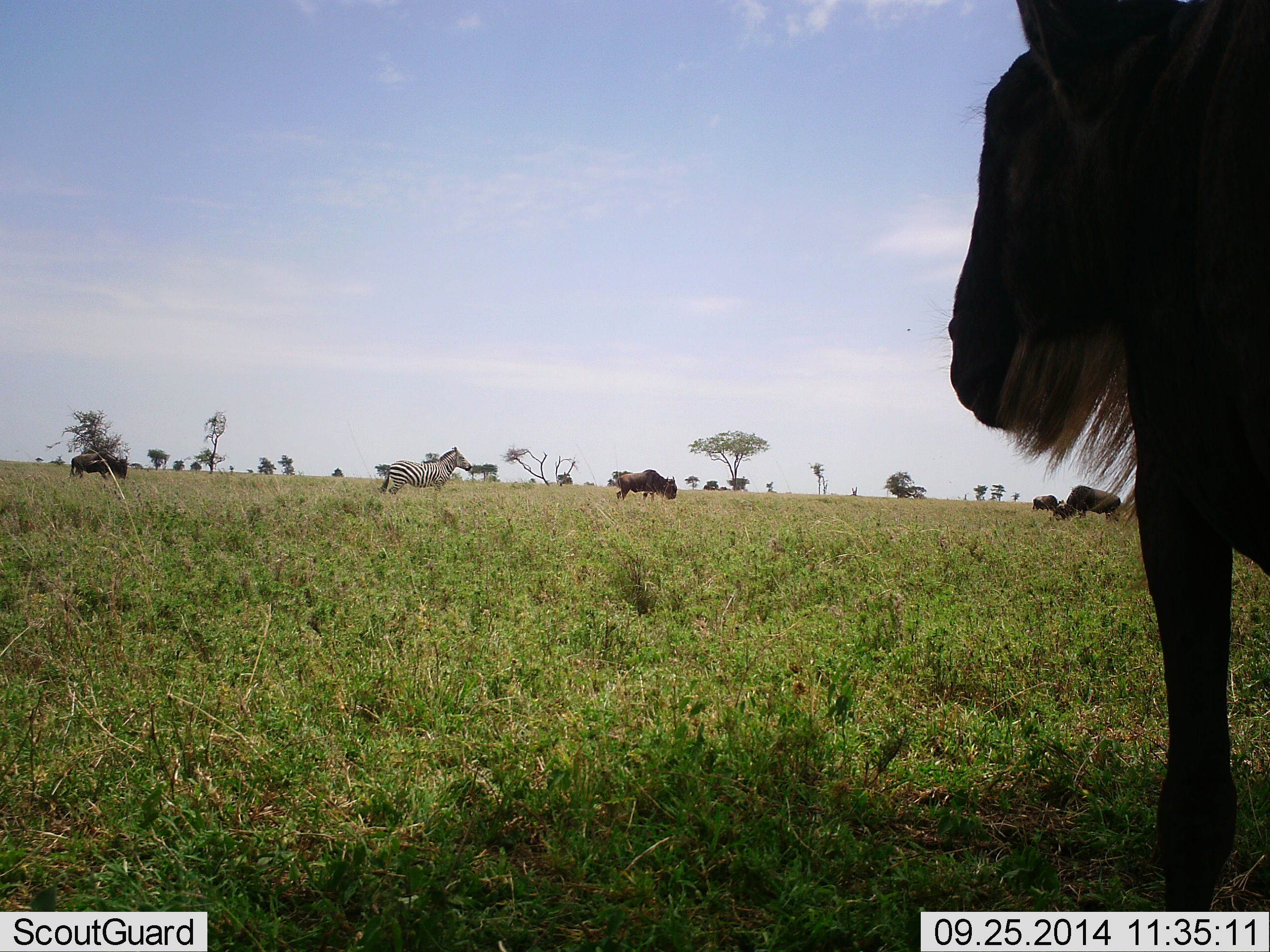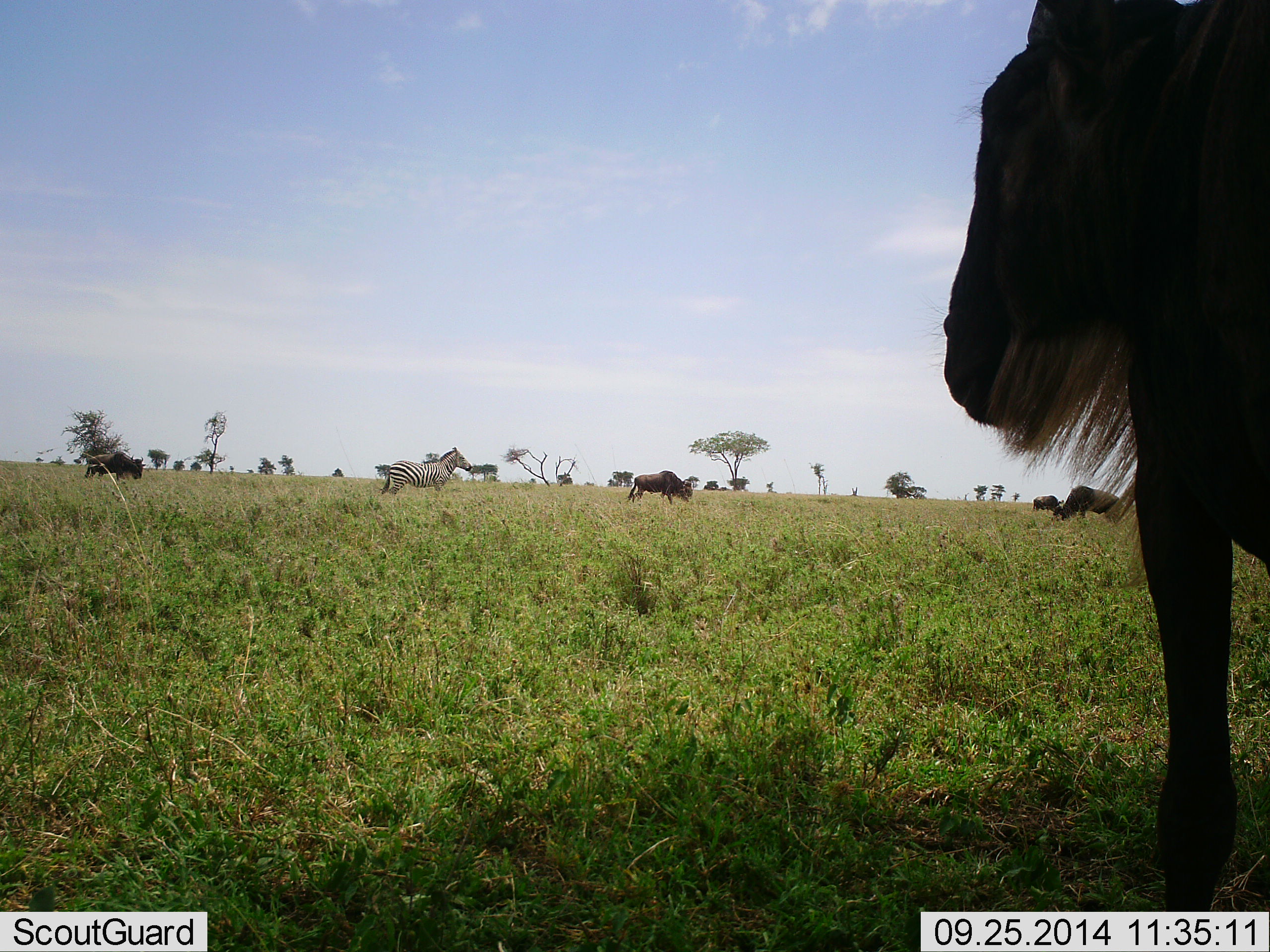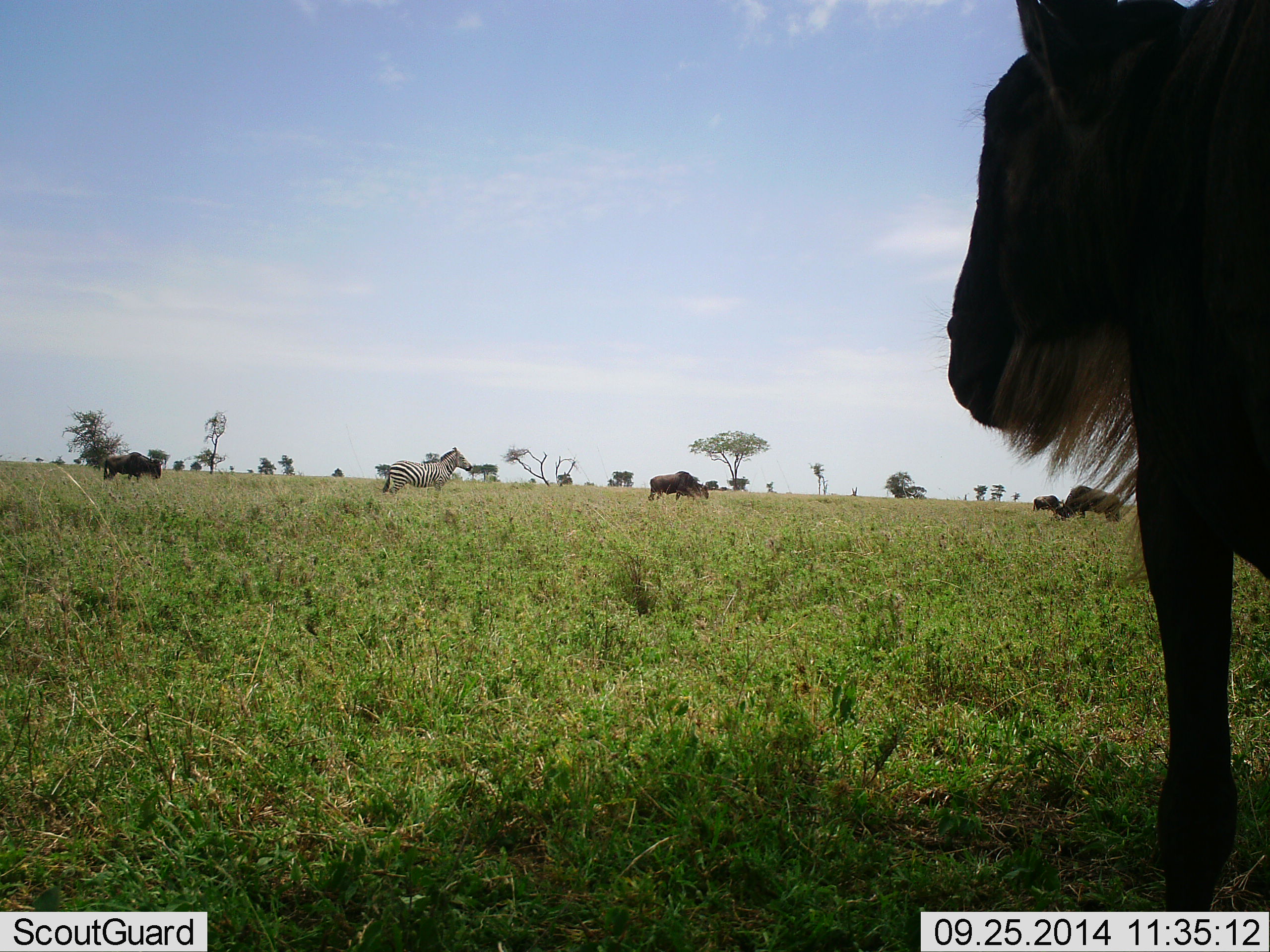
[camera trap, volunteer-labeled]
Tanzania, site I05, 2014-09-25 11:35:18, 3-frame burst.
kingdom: Animalia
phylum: Chordata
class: Mammalia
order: Artiodactyla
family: Bovidae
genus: Connochaetes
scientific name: Connochaetes taurinus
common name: blue wildebeest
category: wildebeest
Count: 5.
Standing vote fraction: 70%.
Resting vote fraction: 10%.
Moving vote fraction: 70%.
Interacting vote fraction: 0%.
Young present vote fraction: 0%.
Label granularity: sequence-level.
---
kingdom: Animalia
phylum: Chordata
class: Mammalia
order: Perissodactyla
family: Equidae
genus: Equus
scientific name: Equus quagga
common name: plains zebra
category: zebra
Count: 1.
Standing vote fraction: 80%.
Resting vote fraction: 0%.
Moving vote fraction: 10%.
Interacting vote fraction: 0%.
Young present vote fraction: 0%.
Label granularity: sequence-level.